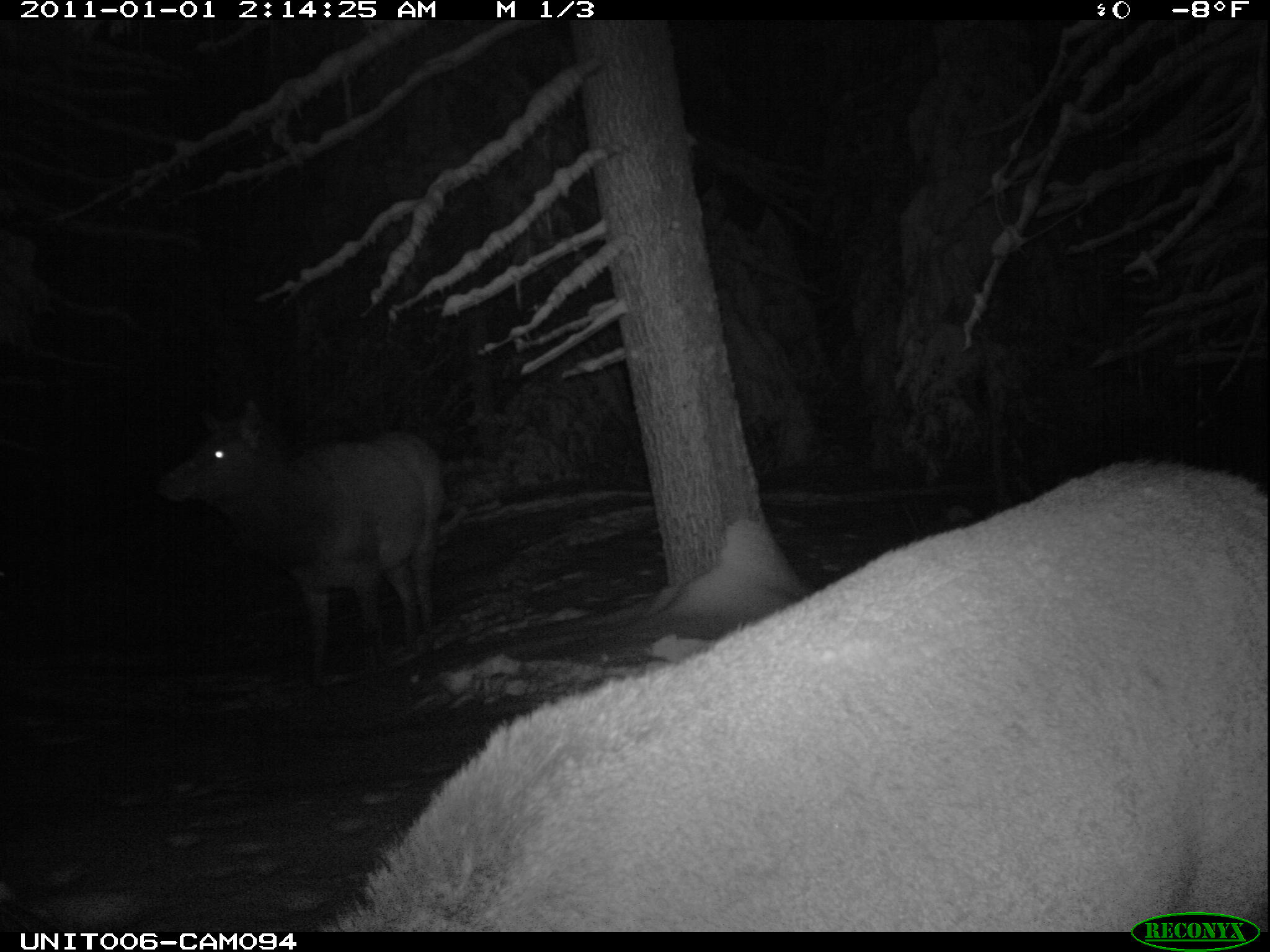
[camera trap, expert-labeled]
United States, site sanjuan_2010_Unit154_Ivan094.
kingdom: Animalia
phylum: Chordata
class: Mammalia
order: Artiodactyla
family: Cervidae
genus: Cervus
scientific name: Cervus elaphus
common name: red deer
Cervus elaphus (red deer).